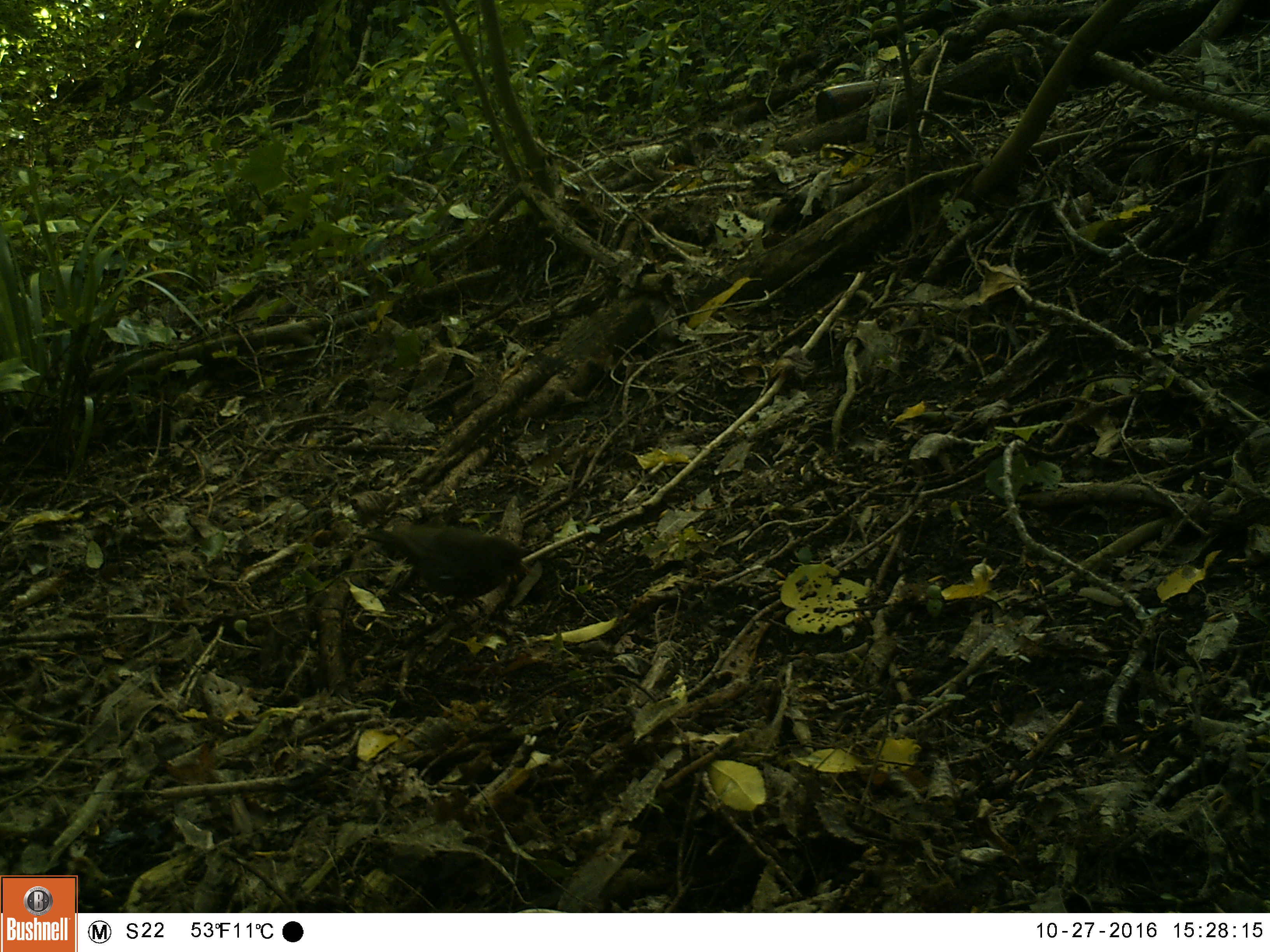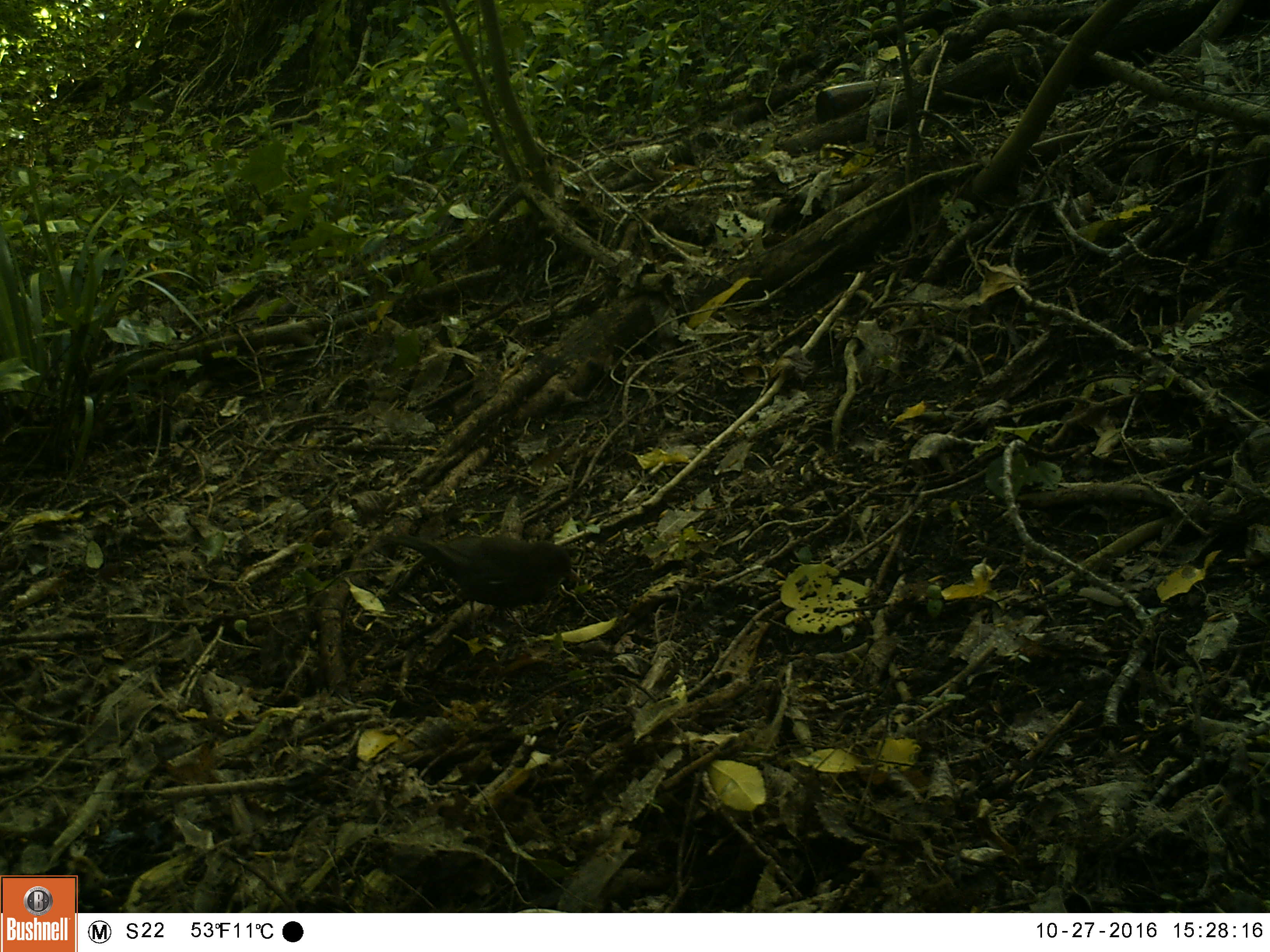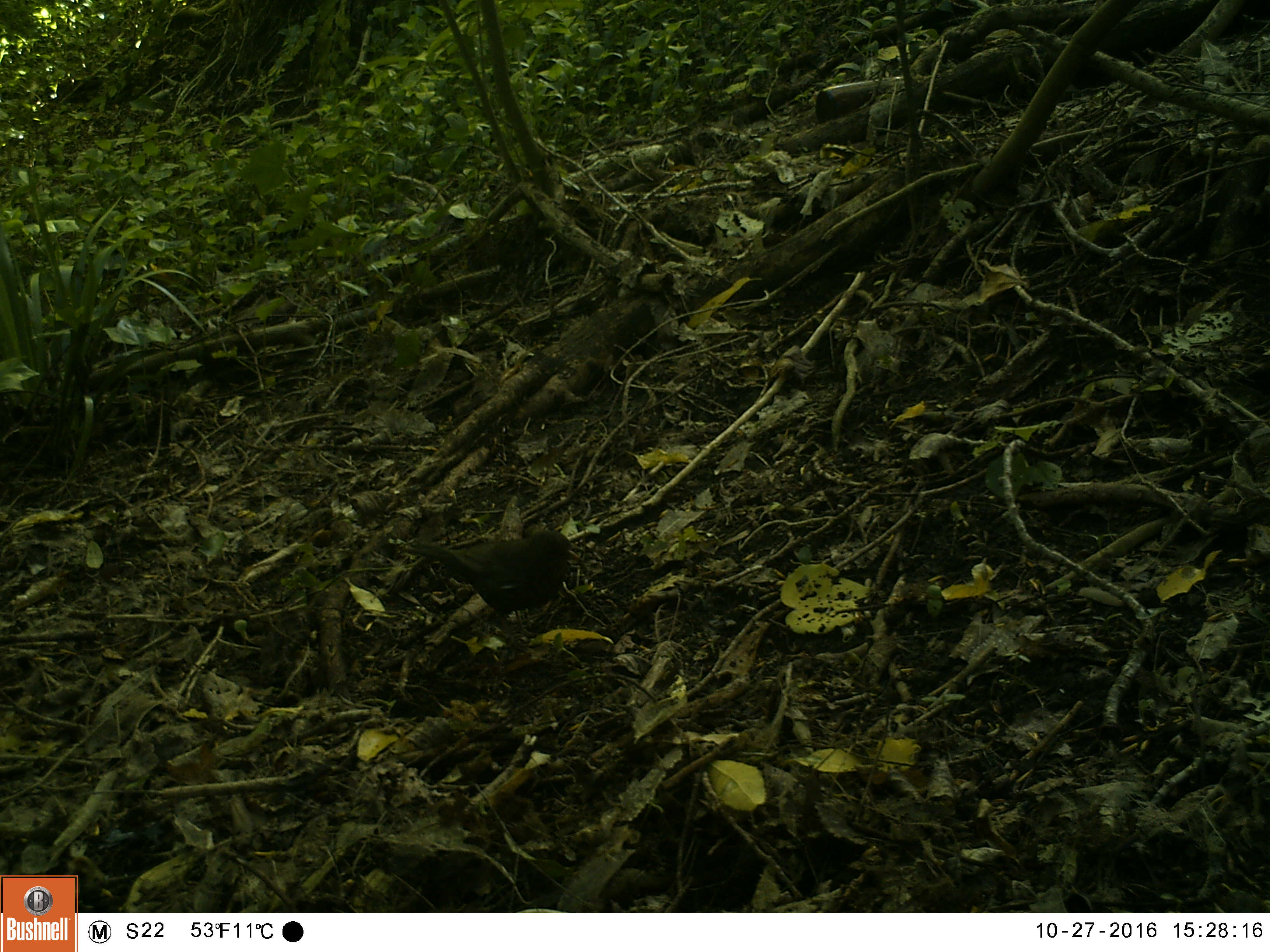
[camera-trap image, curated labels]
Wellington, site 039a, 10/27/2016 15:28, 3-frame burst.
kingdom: Animalia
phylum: Chordata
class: Aves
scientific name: Aves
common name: bird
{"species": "bird (Aves)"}